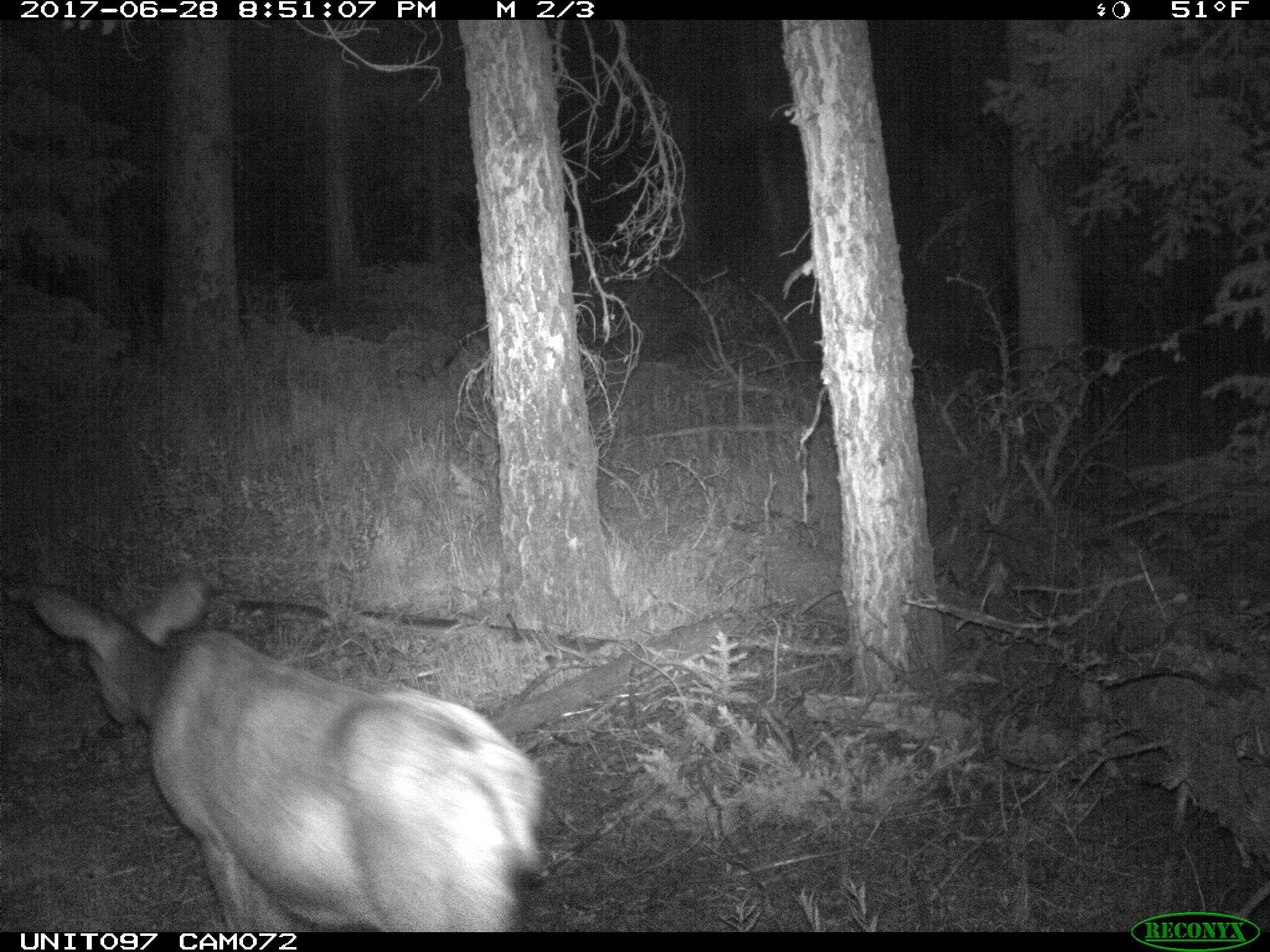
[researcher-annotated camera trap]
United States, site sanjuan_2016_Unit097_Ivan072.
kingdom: Animalia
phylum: Chordata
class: Mammalia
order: Artiodactyla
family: Cervidae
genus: Odocoileus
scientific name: Odocoileus hemionus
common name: mule deer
Odocoileus hemionus (mule deer).